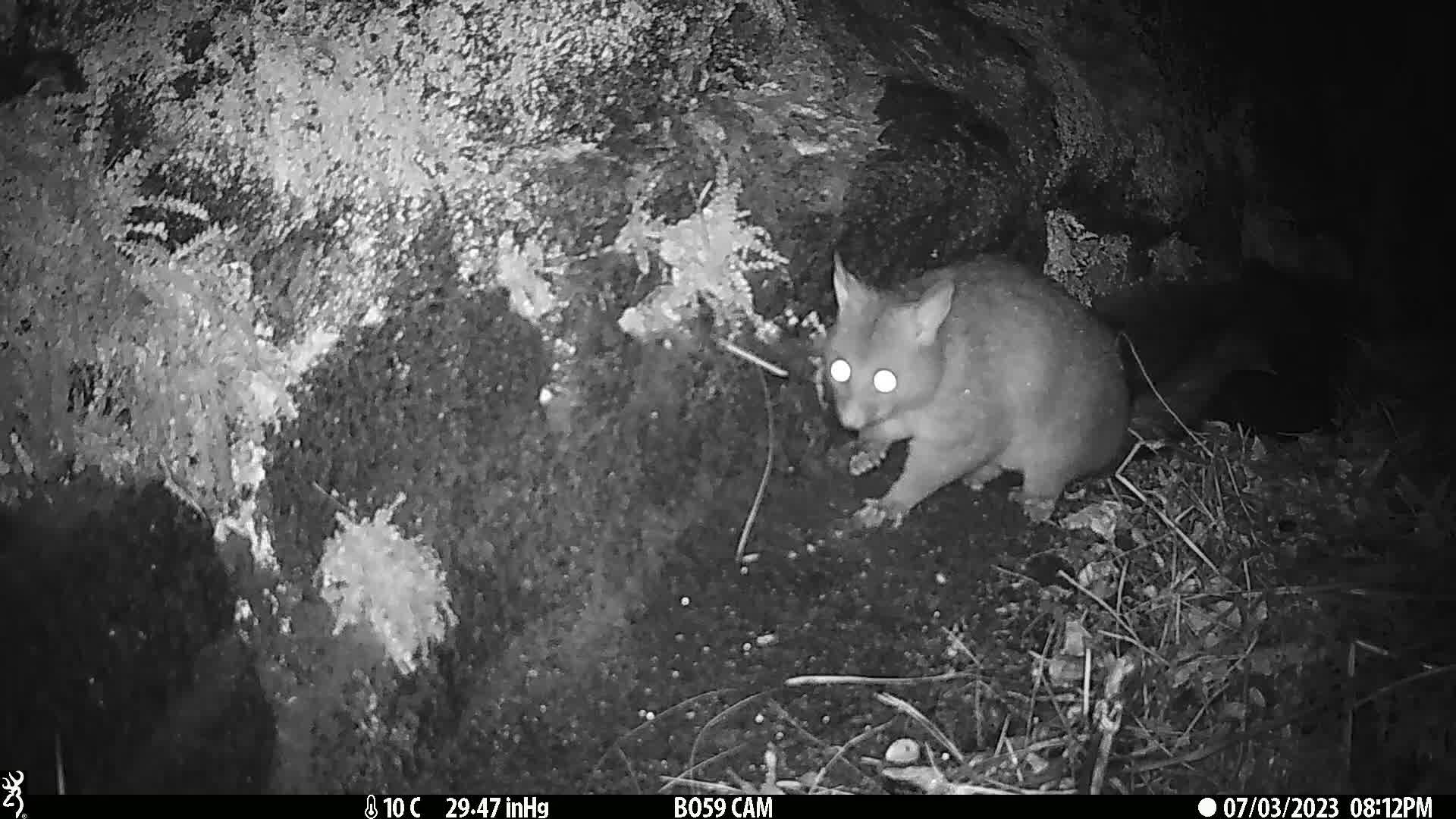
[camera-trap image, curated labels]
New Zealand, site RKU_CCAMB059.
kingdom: Animalia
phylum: Chordata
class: Mammalia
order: Diprotodontia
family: Phalangeridae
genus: Trichosurus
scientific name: Trichosurus vulpecula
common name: common brushtail possum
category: possum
Possum (common brushtail possum) (Trichosurus vulpecula).